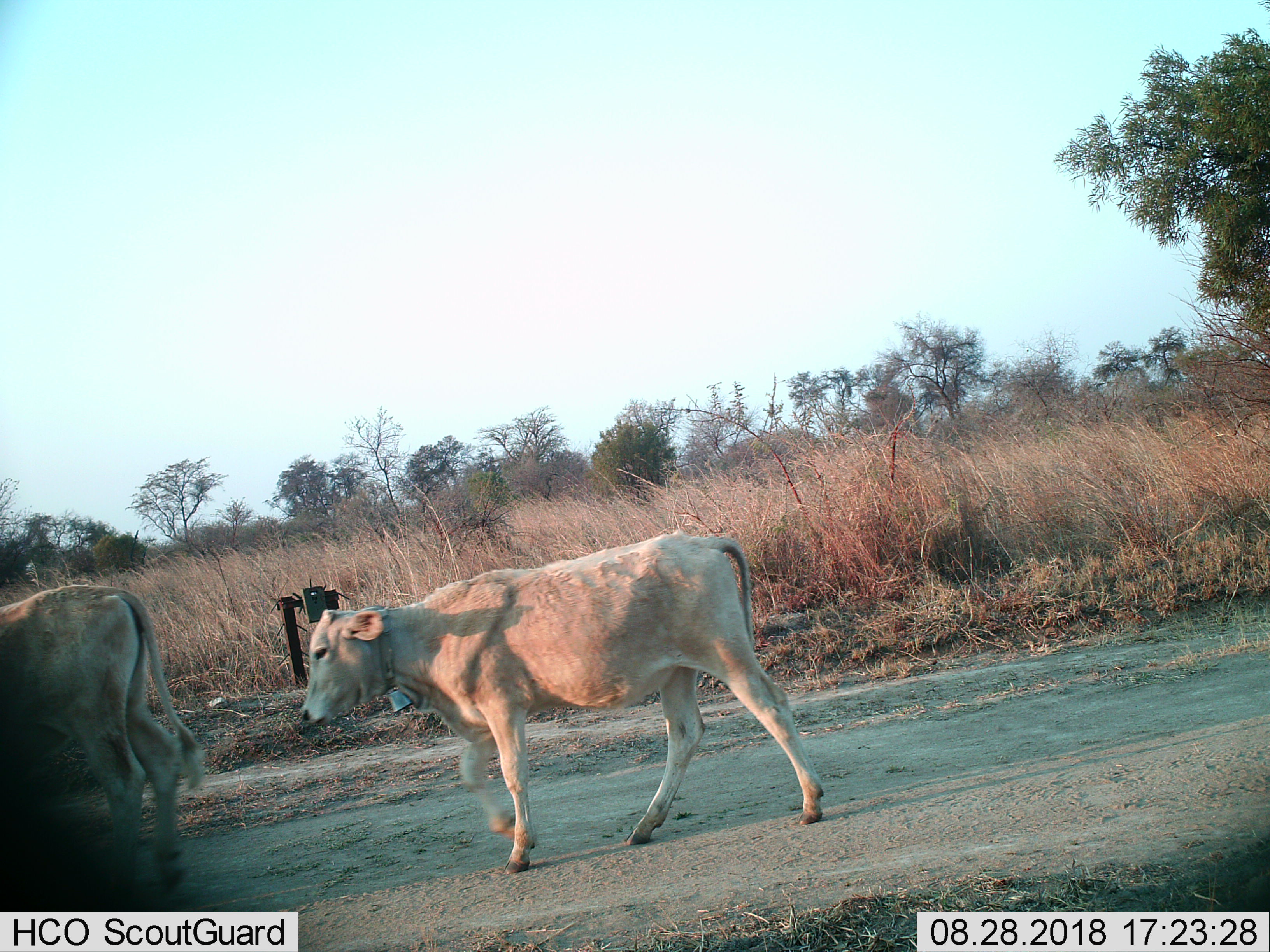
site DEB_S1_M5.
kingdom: Animalia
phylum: Chordata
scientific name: Vertebrata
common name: domestic animal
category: domesticanimal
Domesticanimal (domestic animal) (Vertebrata), count 2. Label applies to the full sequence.